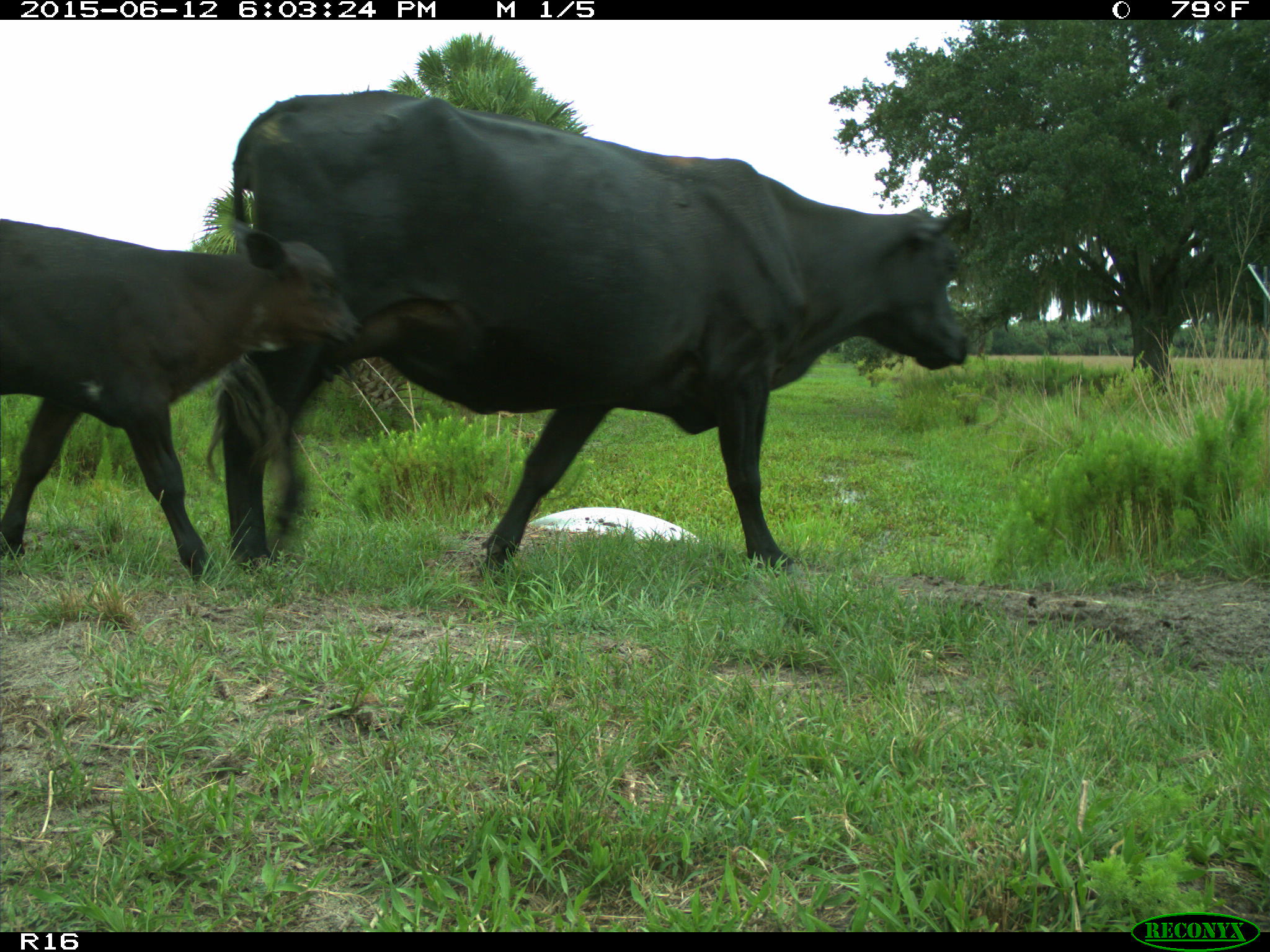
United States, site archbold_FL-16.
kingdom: Animalia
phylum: Chordata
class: Mammalia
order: Artiodactyla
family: Bovidae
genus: Bos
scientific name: Bos taurus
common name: domestic cow